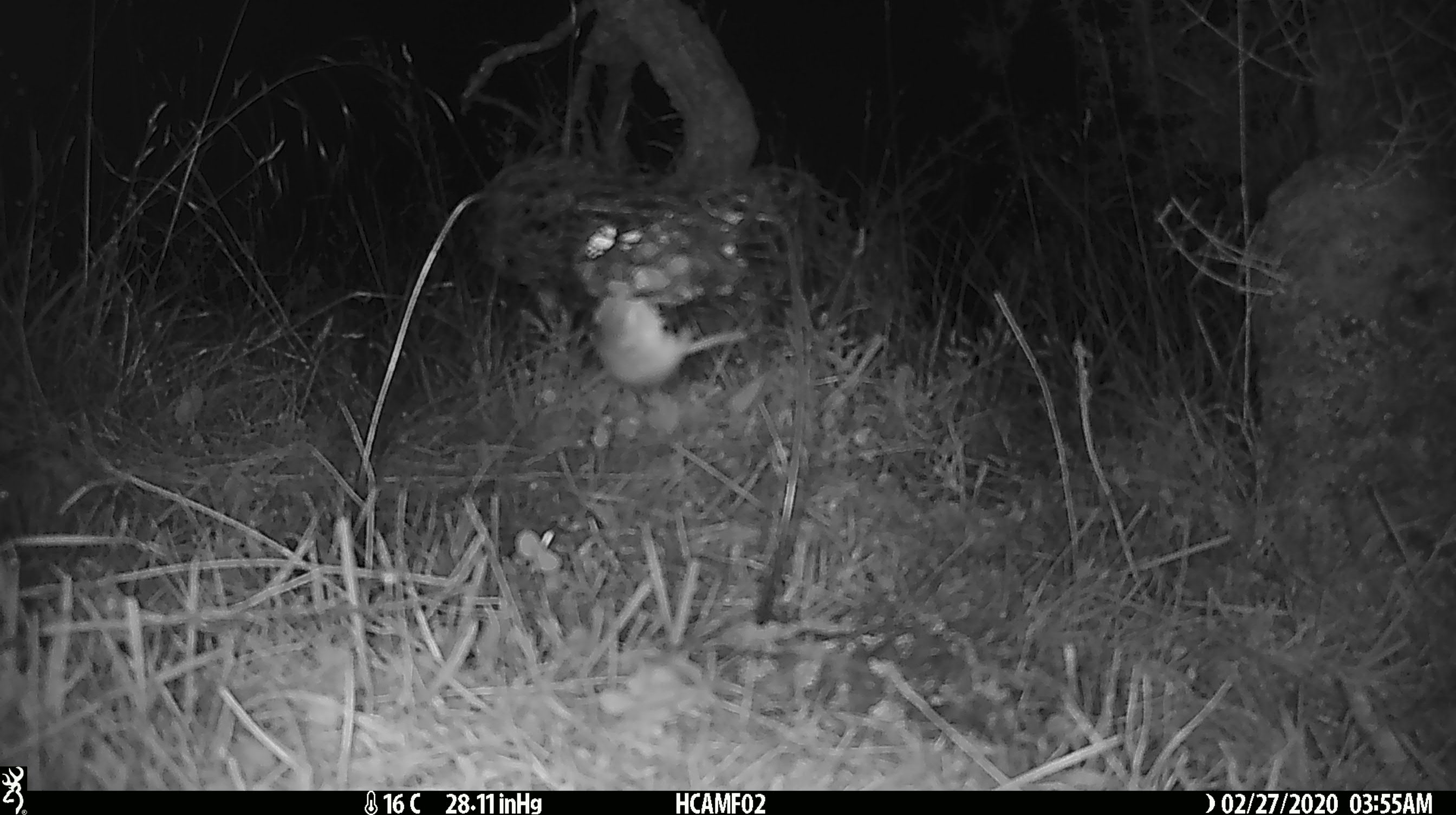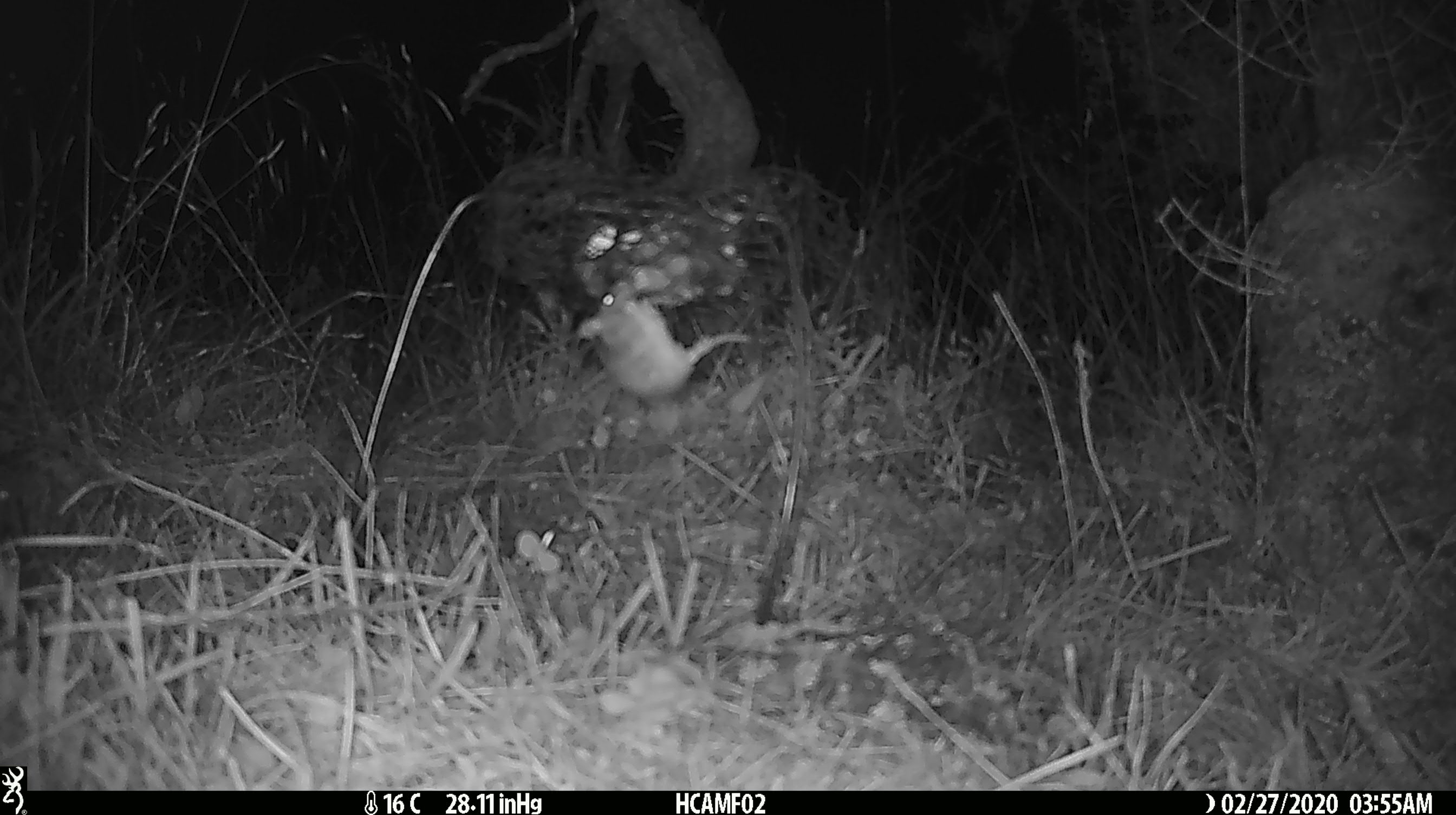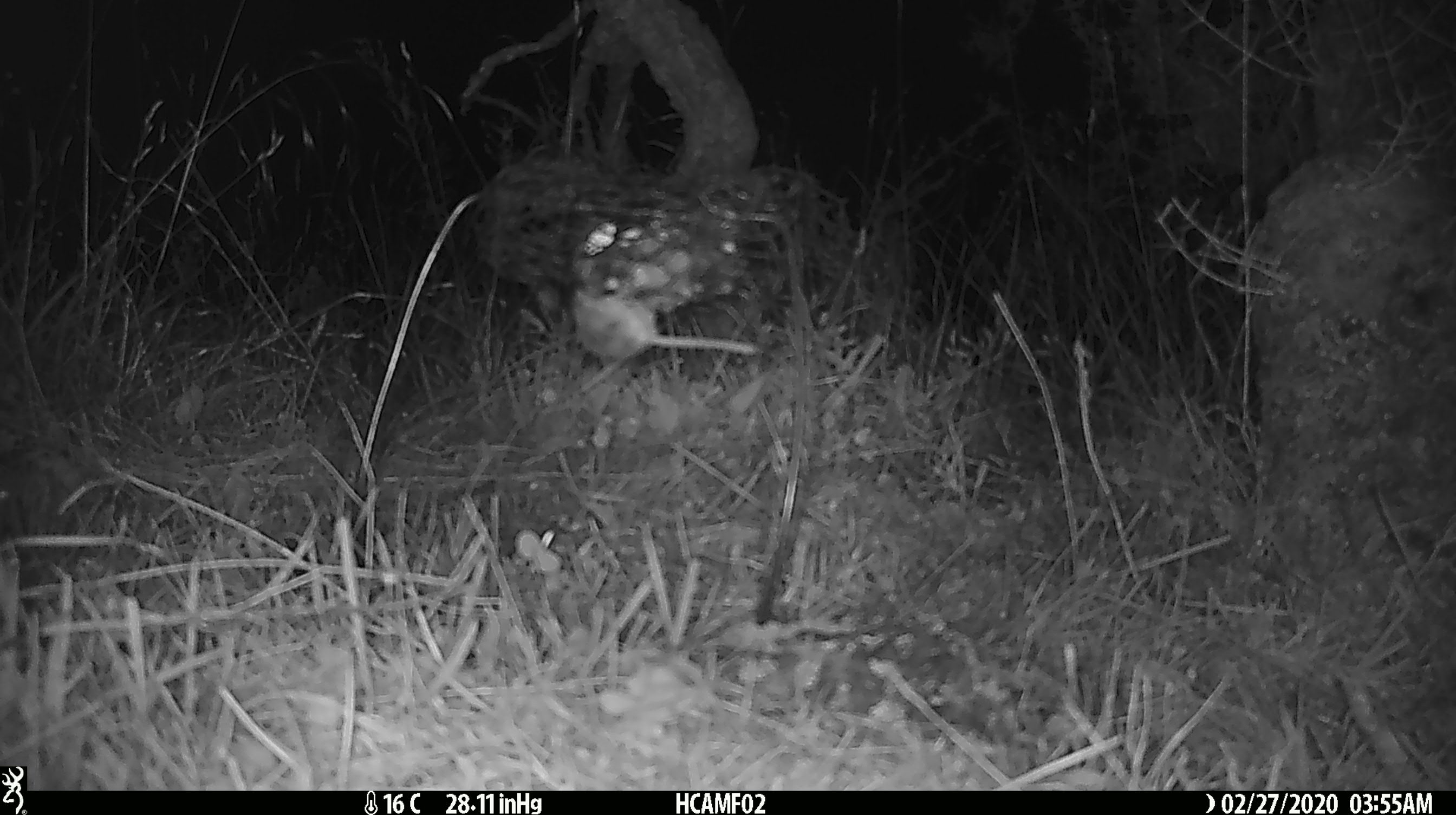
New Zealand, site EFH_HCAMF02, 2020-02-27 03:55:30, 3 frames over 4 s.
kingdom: Animalia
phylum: Chordata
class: Mammalia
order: Rodentia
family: Muridae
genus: Mus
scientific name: Mus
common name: mouse